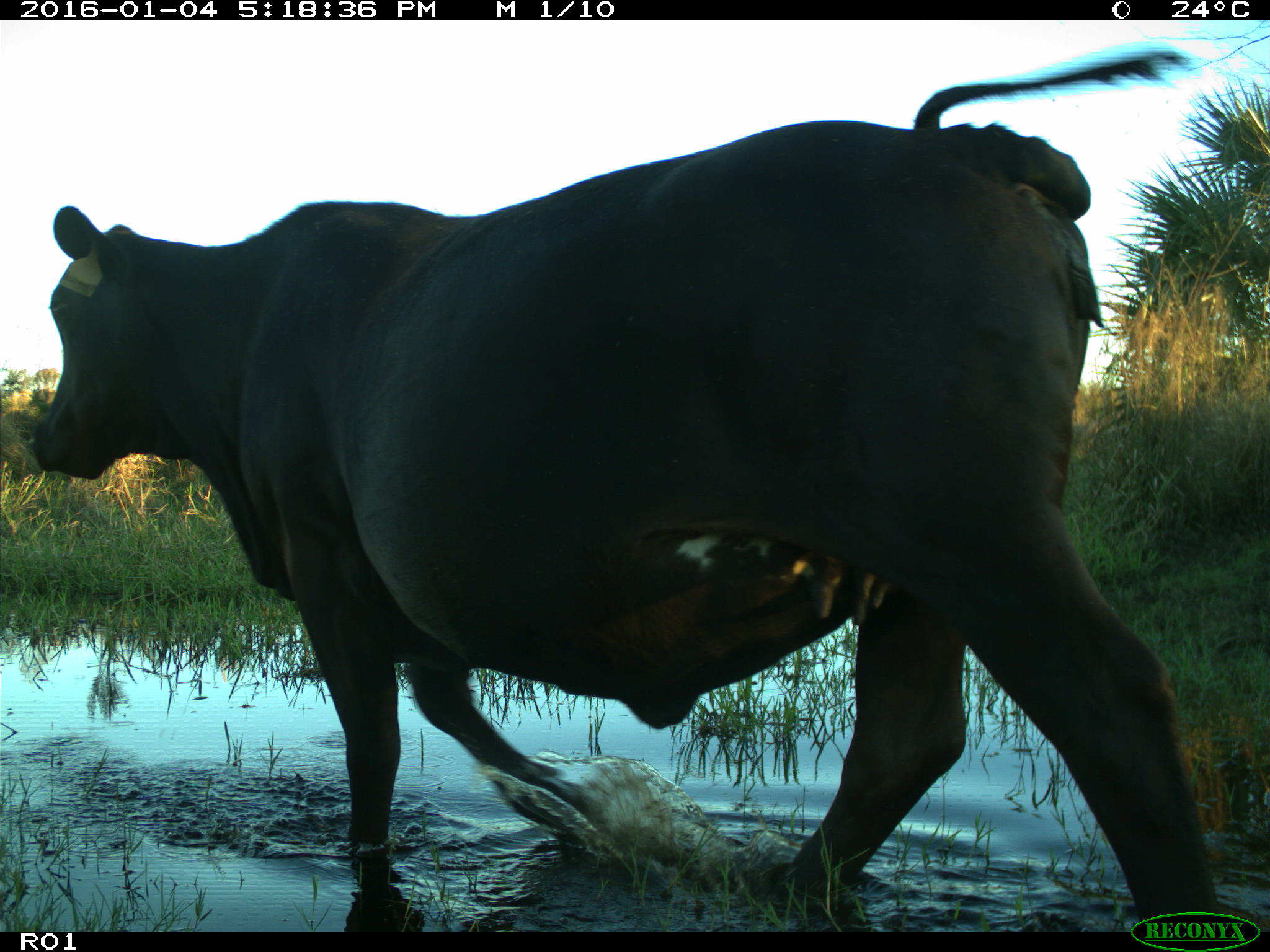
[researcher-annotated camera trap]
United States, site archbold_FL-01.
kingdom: Animalia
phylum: Chordata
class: Mammalia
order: Artiodactyla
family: Bovidae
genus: Bos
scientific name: Bos taurus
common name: domestic cow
Bos taurus (domestic cow).